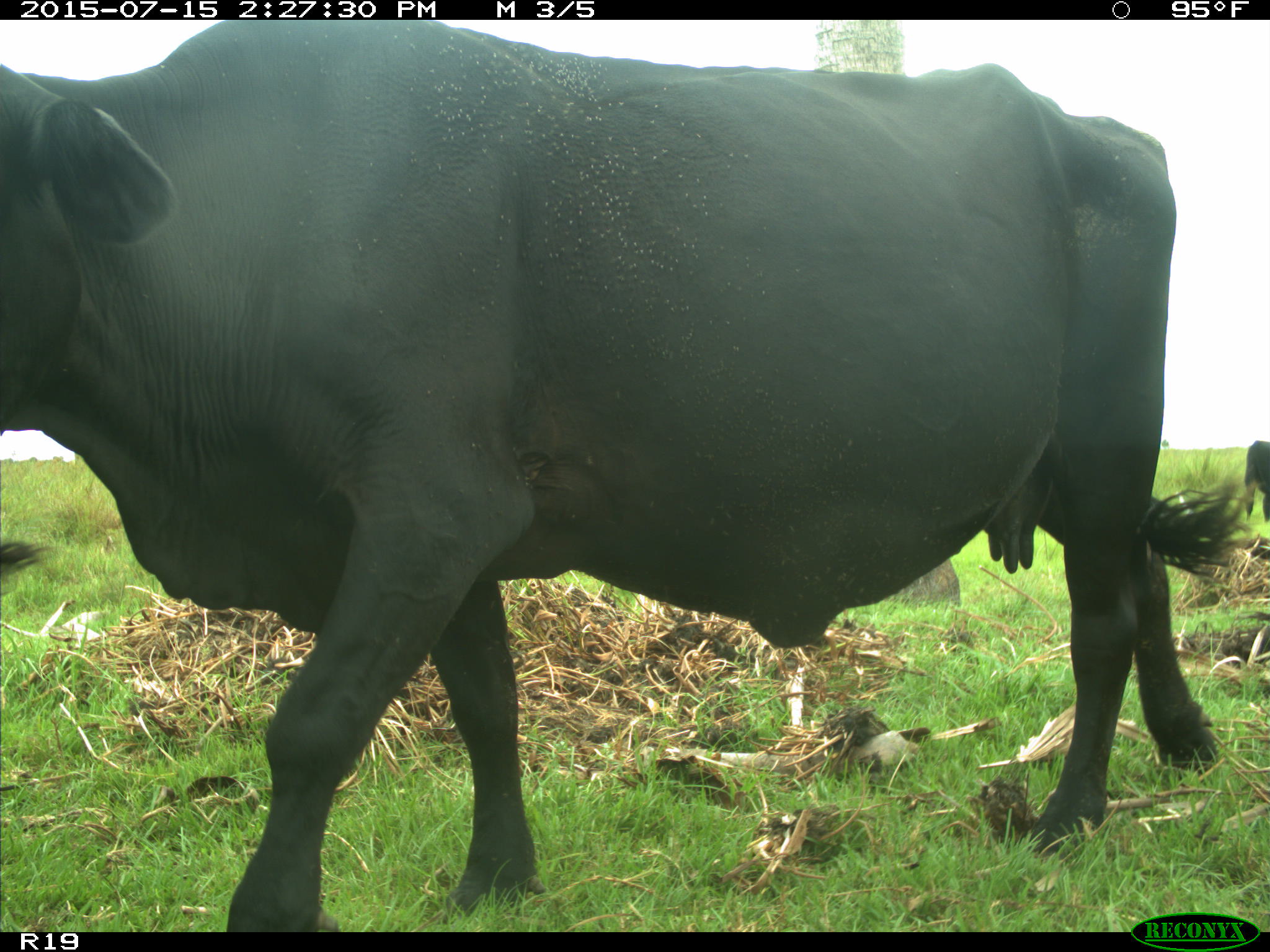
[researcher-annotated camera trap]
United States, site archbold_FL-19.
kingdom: Animalia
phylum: Chordata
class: Mammalia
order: Artiodactyla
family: Bovidae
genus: Bos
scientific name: Bos taurus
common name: domestic cow